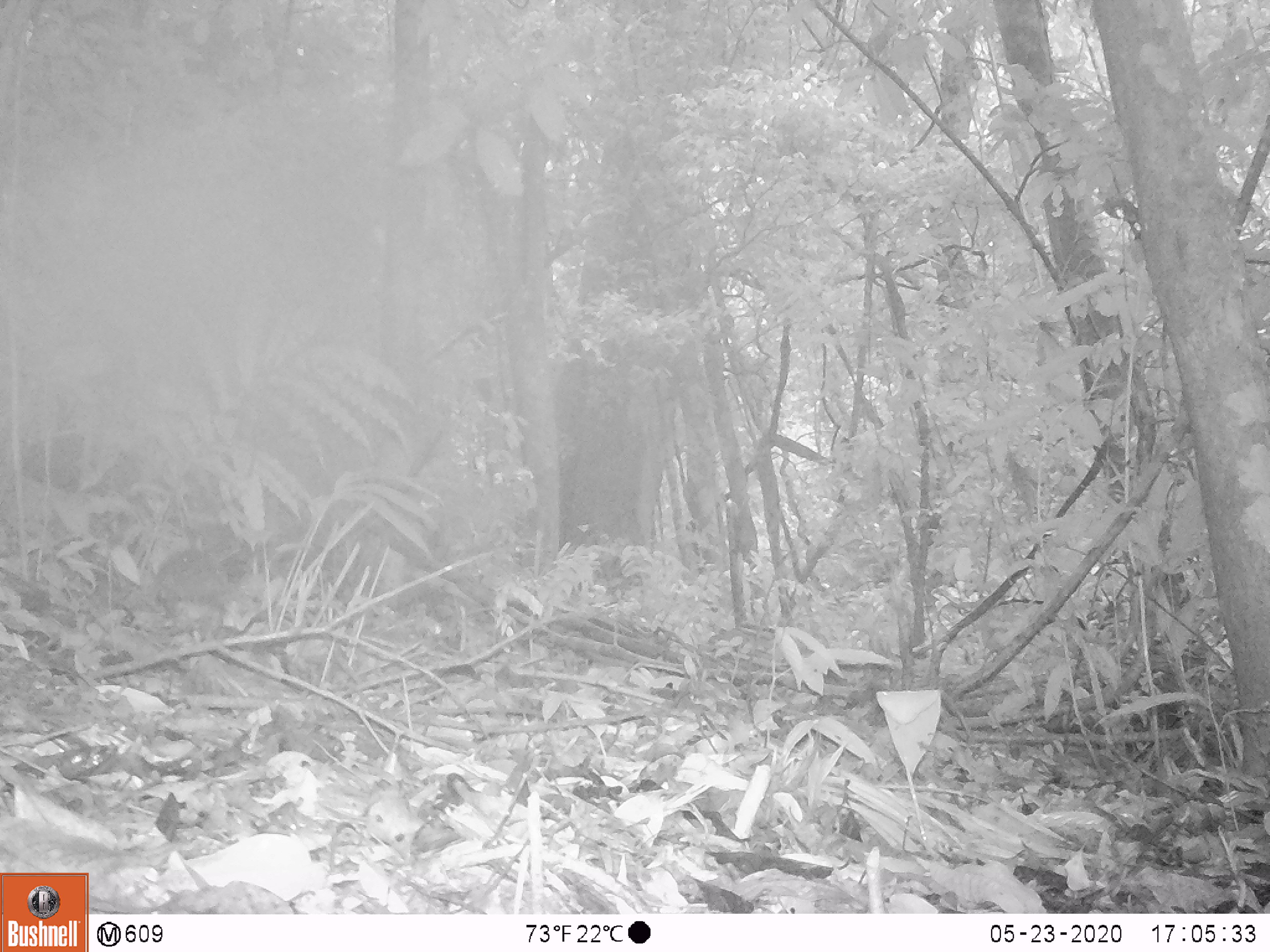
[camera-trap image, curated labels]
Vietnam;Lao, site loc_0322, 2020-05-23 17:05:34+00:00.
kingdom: Animalia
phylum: Chordata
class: Aves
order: Galliformes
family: Phasianidae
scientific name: Phasianidae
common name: partridge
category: unidentified partridge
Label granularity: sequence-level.